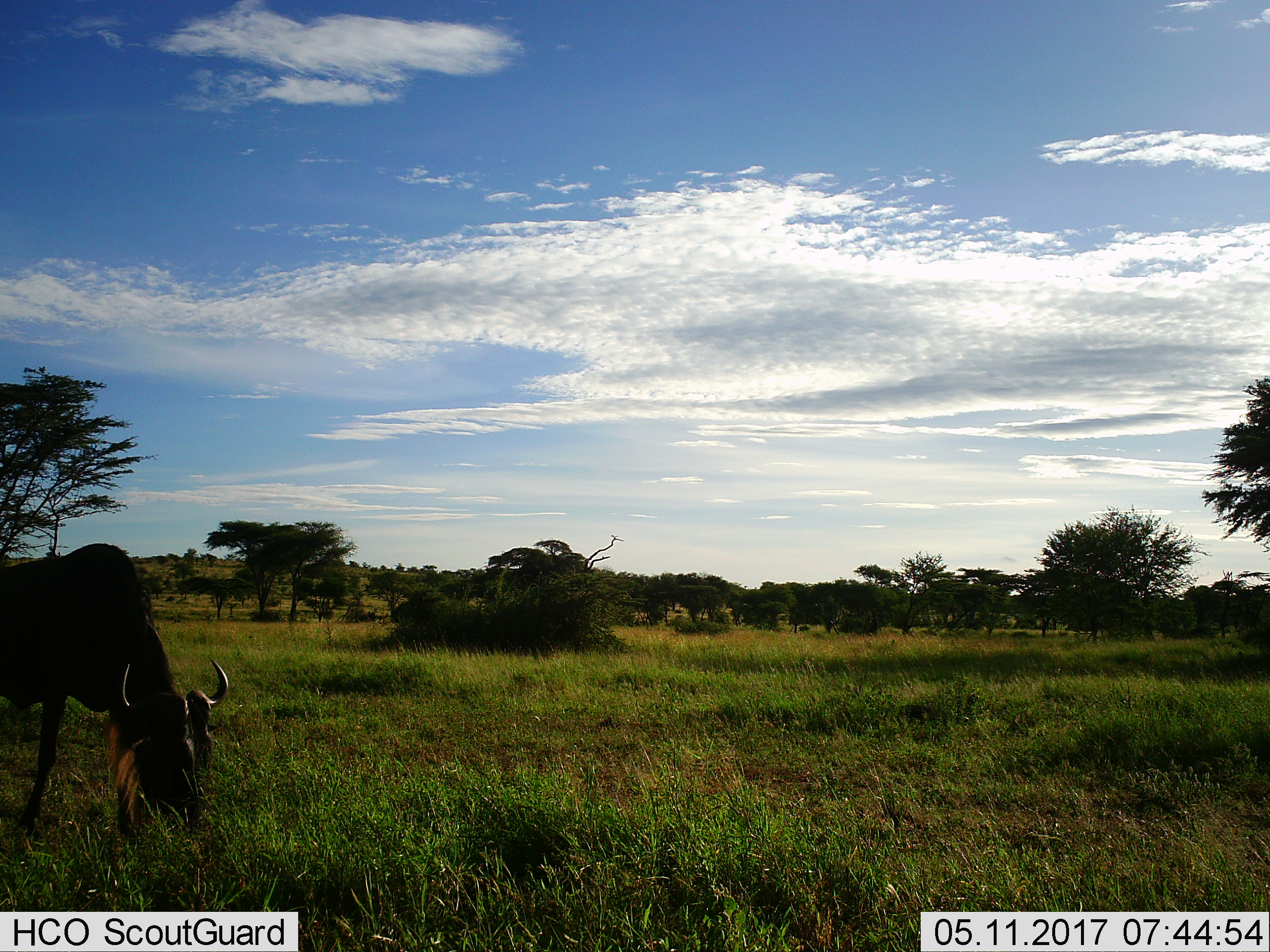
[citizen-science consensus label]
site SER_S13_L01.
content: unidentified animal